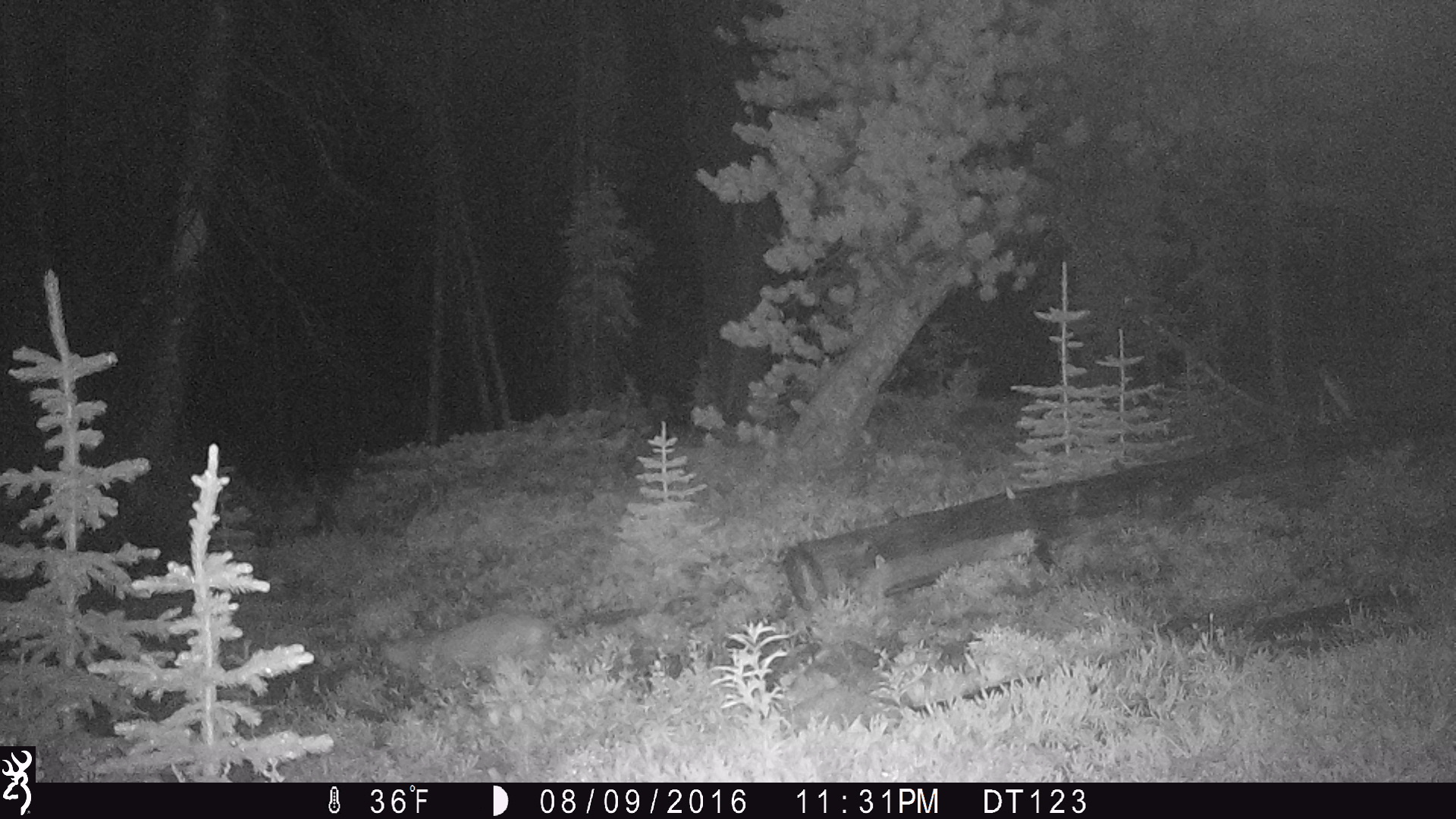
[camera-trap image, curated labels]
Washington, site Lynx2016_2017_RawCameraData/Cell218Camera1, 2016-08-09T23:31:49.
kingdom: Animalia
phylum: Chordata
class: Mammalia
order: Carnivora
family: Felidae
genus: Lynx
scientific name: Lynx rufus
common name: bobcat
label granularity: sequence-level